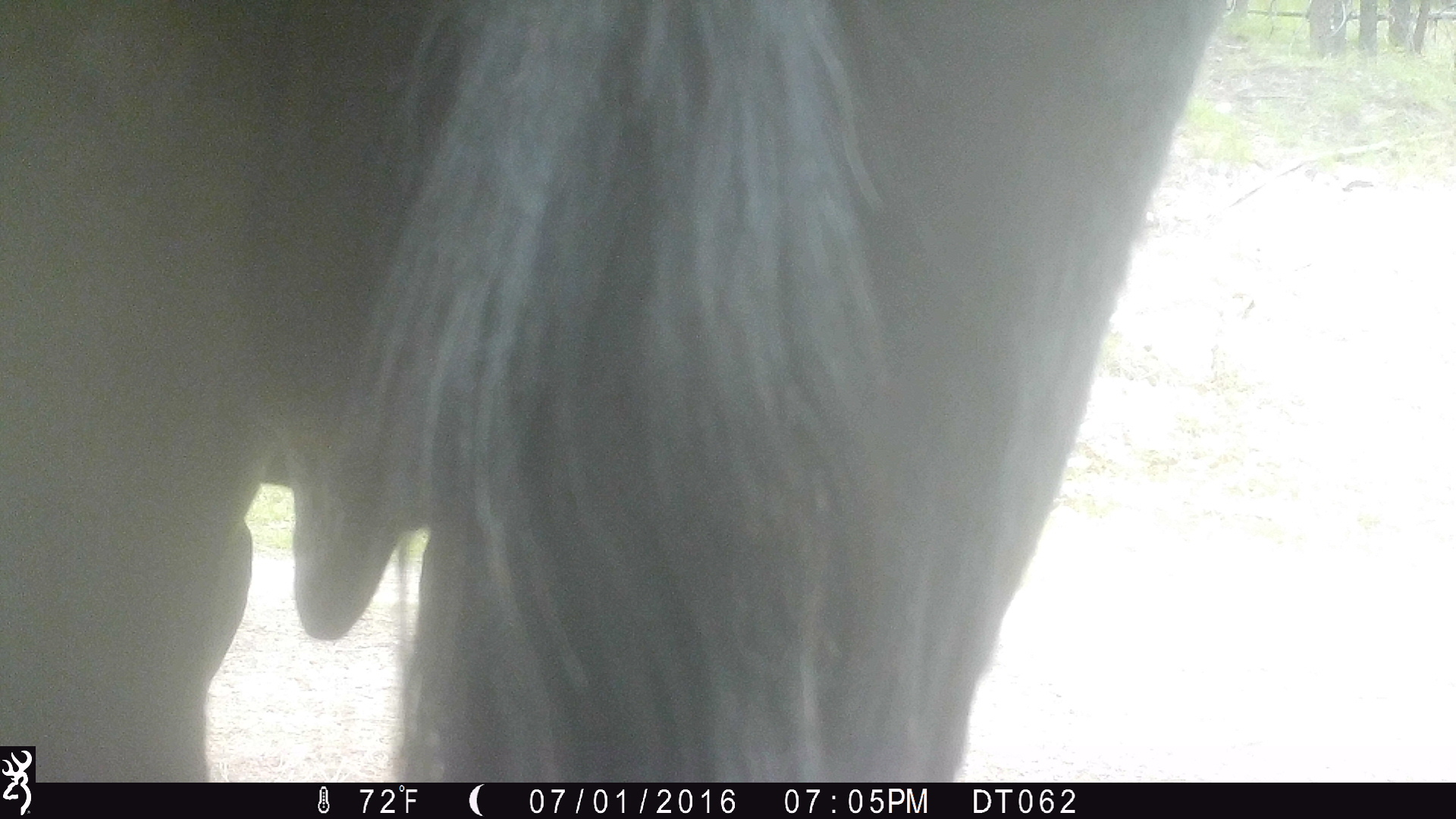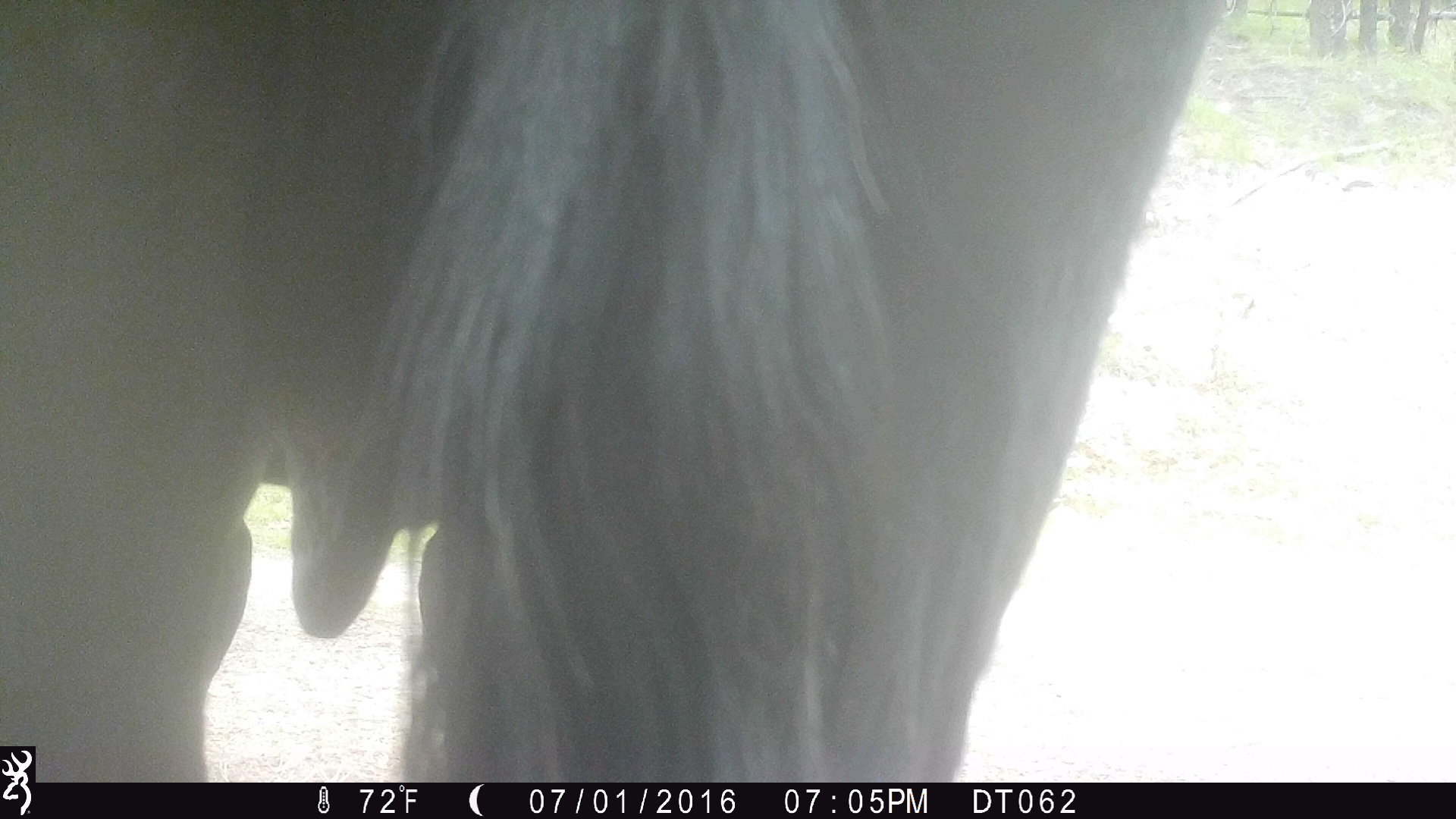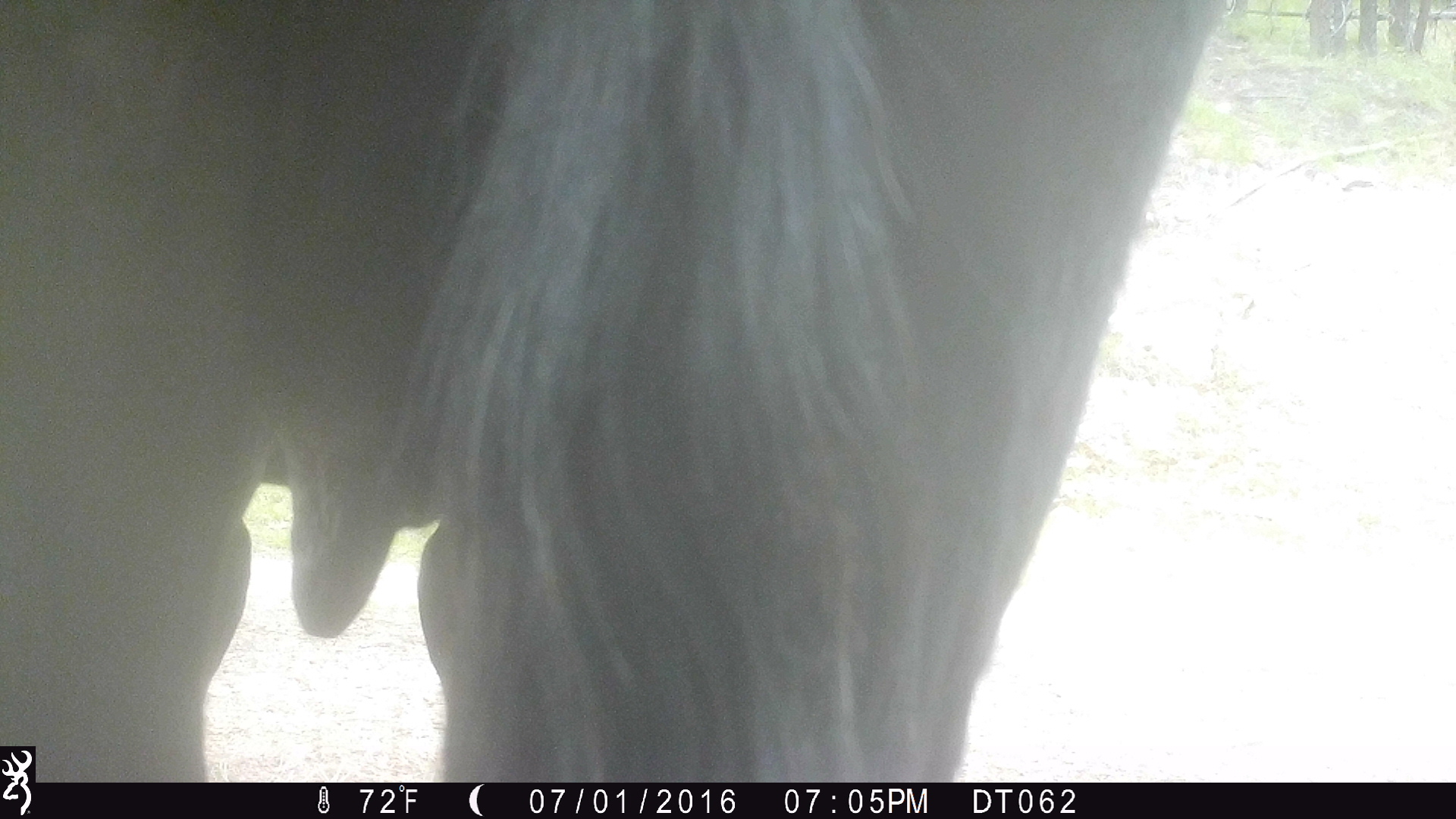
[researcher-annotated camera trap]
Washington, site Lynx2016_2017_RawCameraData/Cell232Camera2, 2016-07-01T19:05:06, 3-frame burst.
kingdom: Animalia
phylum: Chordata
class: Mammalia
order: Artiodactyla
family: Bovidae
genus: Bos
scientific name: Bos taurus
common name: domestic cattle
Domestic cattle (Bos taurus). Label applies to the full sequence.